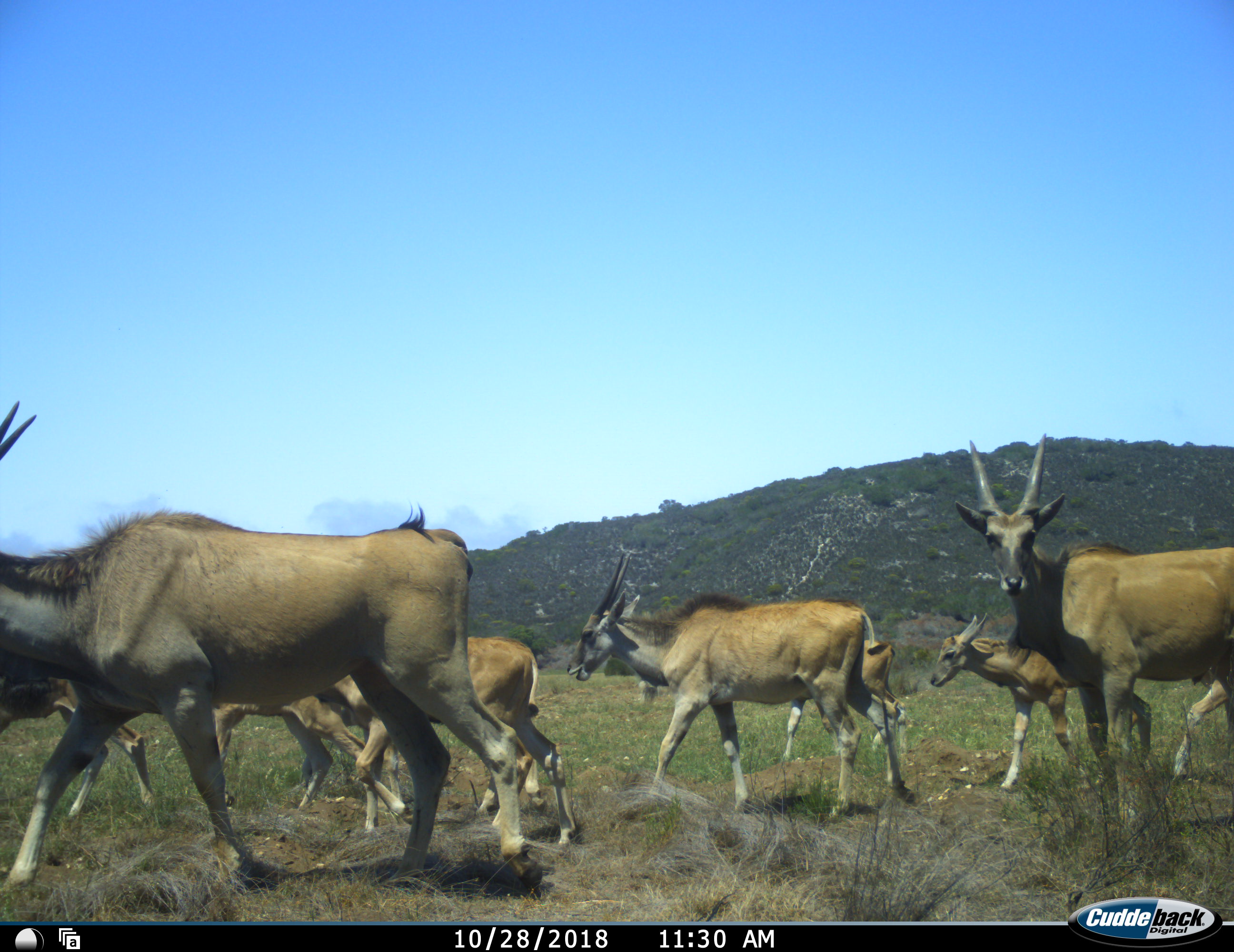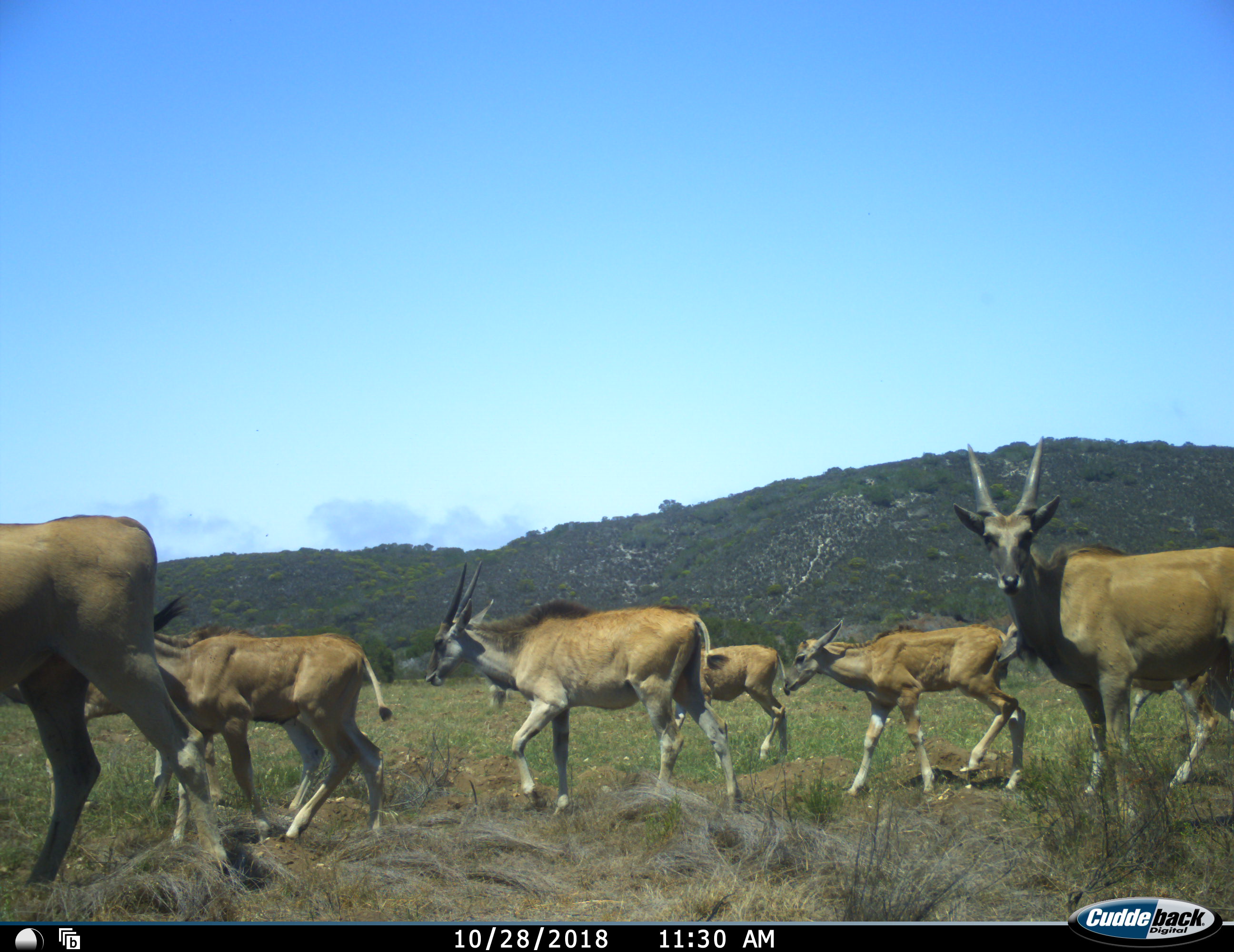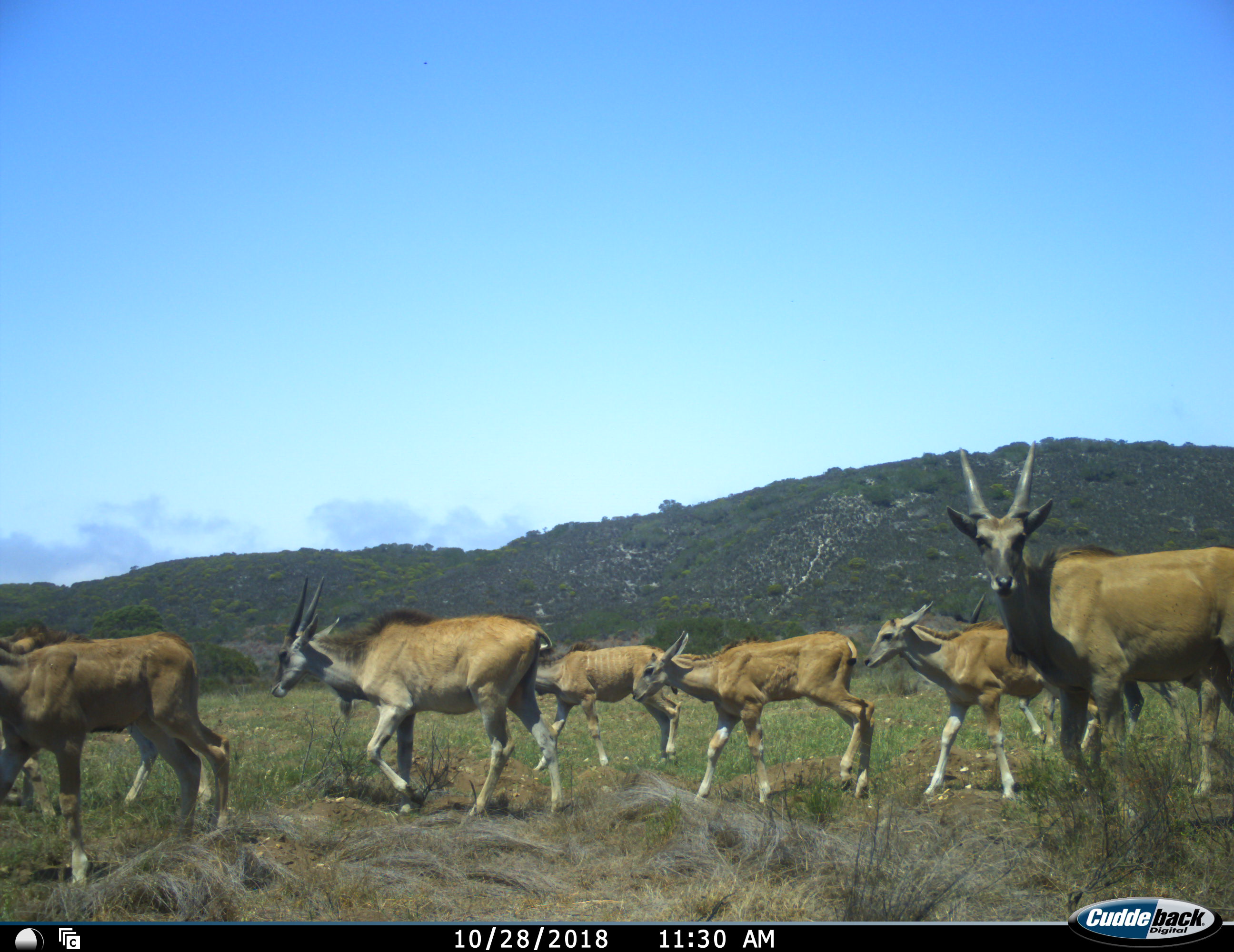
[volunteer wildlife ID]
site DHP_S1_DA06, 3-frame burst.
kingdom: Animalia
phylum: Chordata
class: Mammalia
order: Artiodactyla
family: Bovidae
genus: Tragelaphus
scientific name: Tragelaphus oryx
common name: eland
Eland (Tragelaphus oryx), count 10. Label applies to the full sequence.